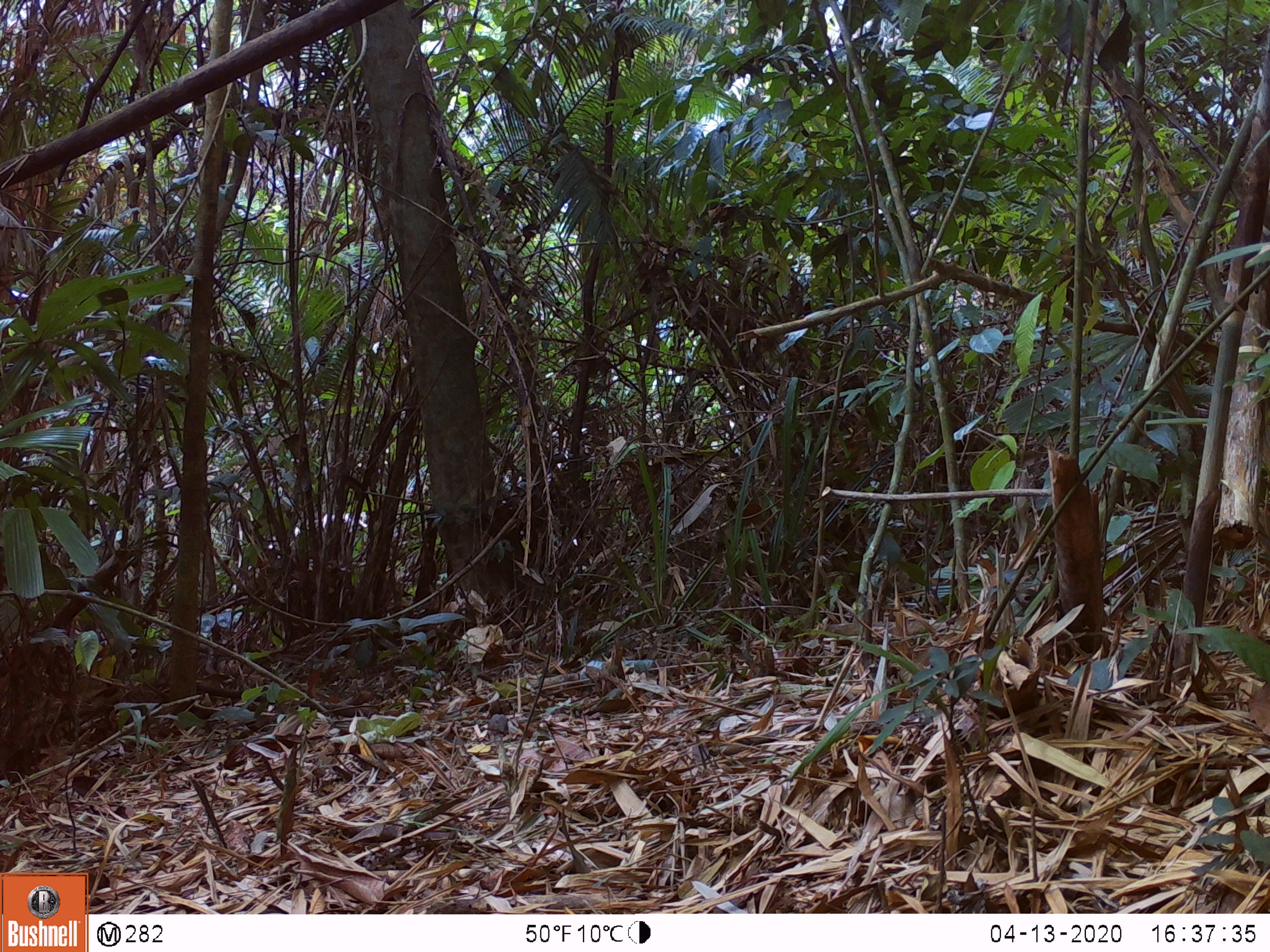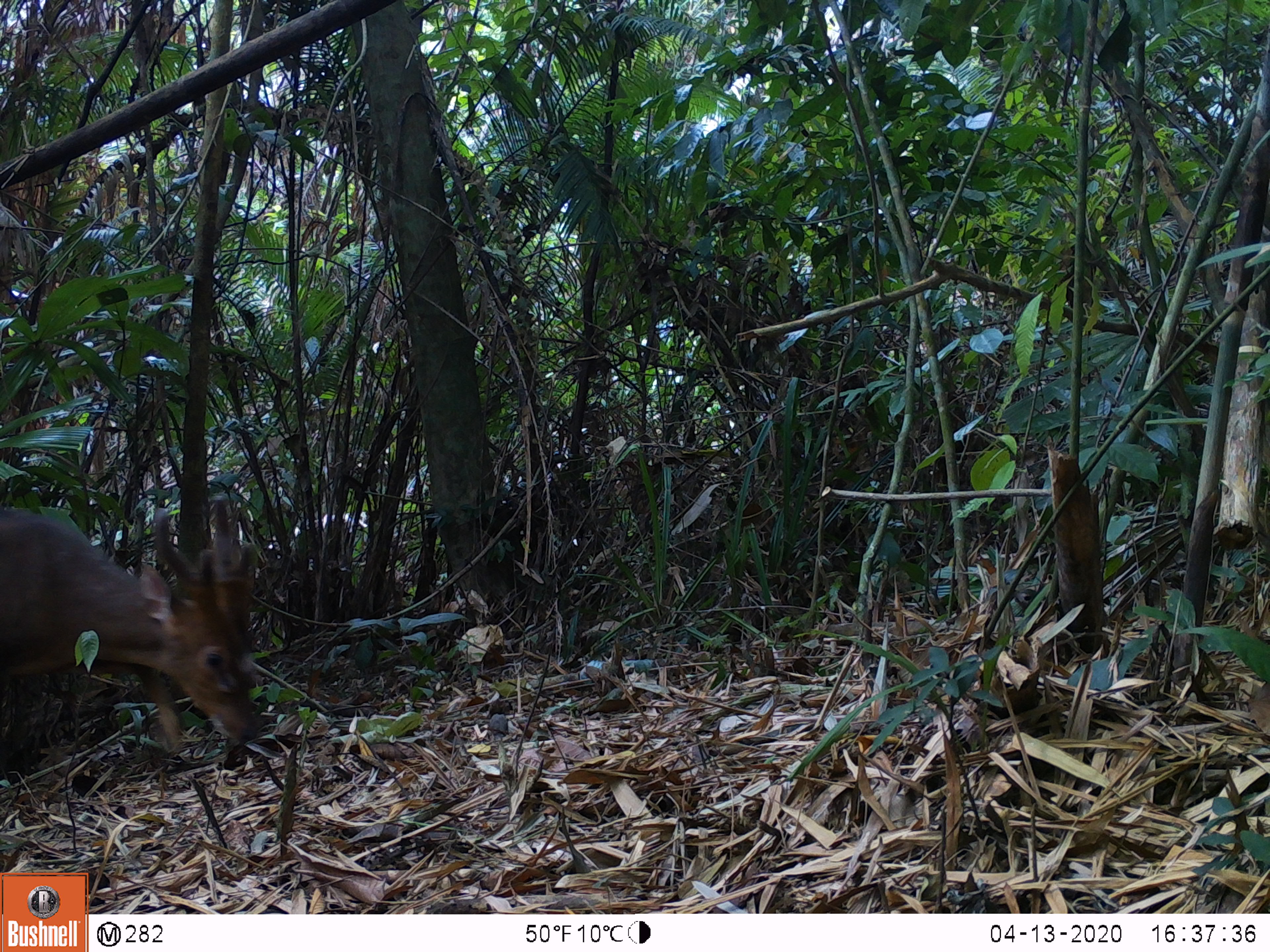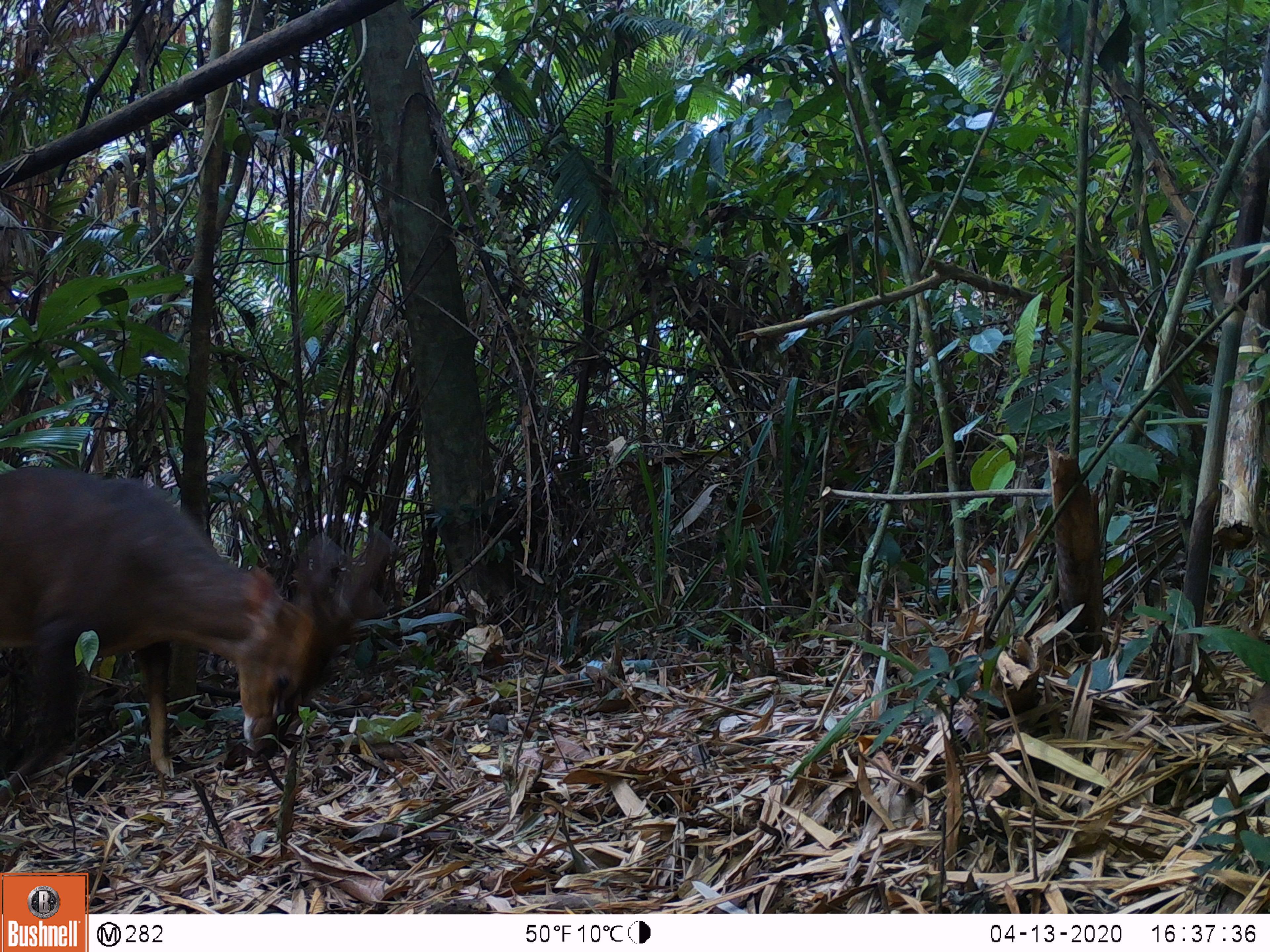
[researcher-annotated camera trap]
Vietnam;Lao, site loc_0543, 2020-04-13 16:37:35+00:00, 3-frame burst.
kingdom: Animalia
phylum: Chordata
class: Mammalia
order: Artiodactyla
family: Cervidae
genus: Muntiacus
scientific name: Muntiacus vuquangensis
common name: large-antlered muntjac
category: large antlered muntjac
Large antlered muntjac (large-antlered muntjac) (Muntiacus vuquangensis). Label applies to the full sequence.